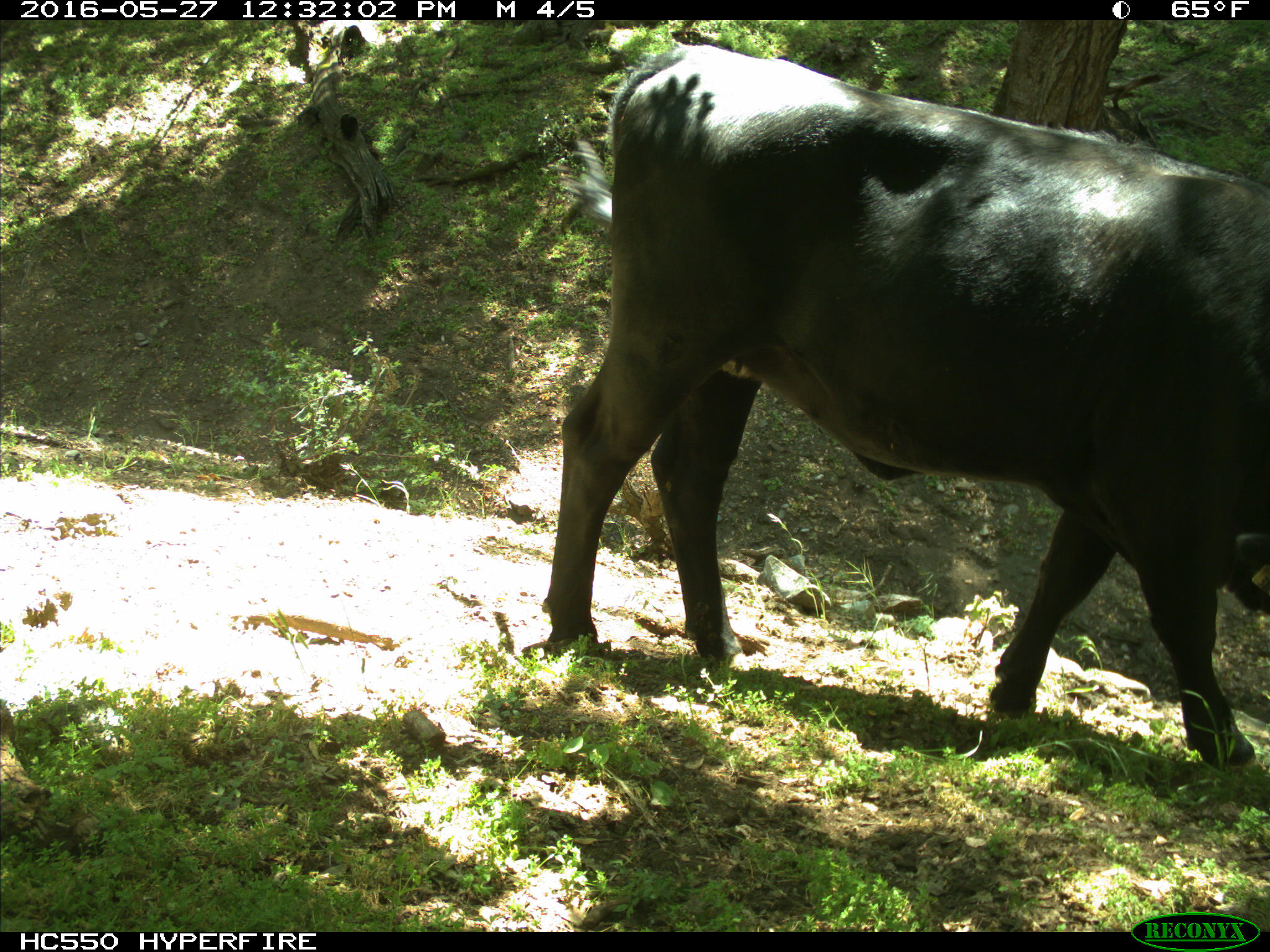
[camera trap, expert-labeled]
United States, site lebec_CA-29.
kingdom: Animalia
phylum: Chordata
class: Mammalia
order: Artiodactyla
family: Bovidae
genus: Bos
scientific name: Bos taurus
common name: domestic cow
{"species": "Bos taurus (domestic cow)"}